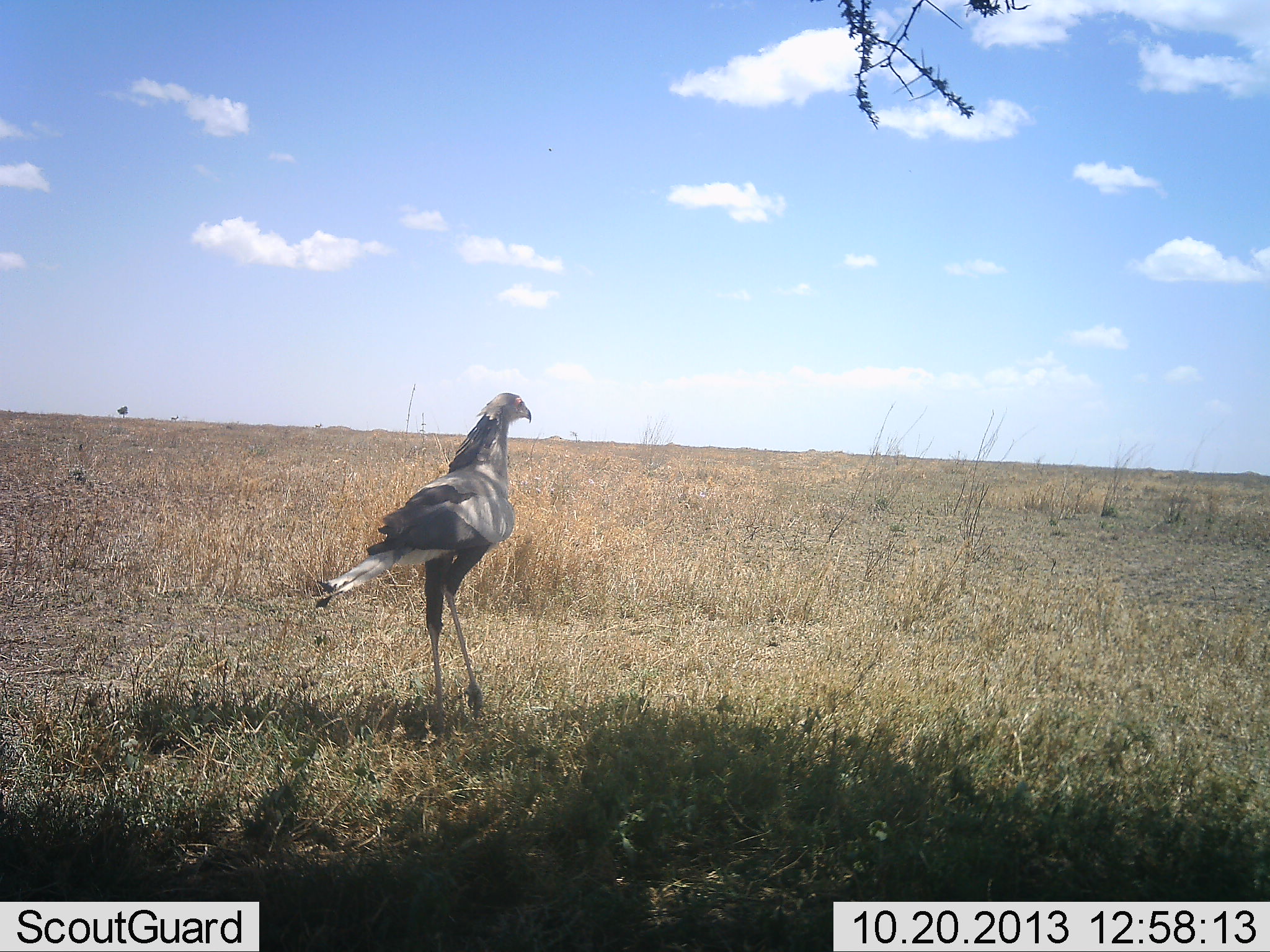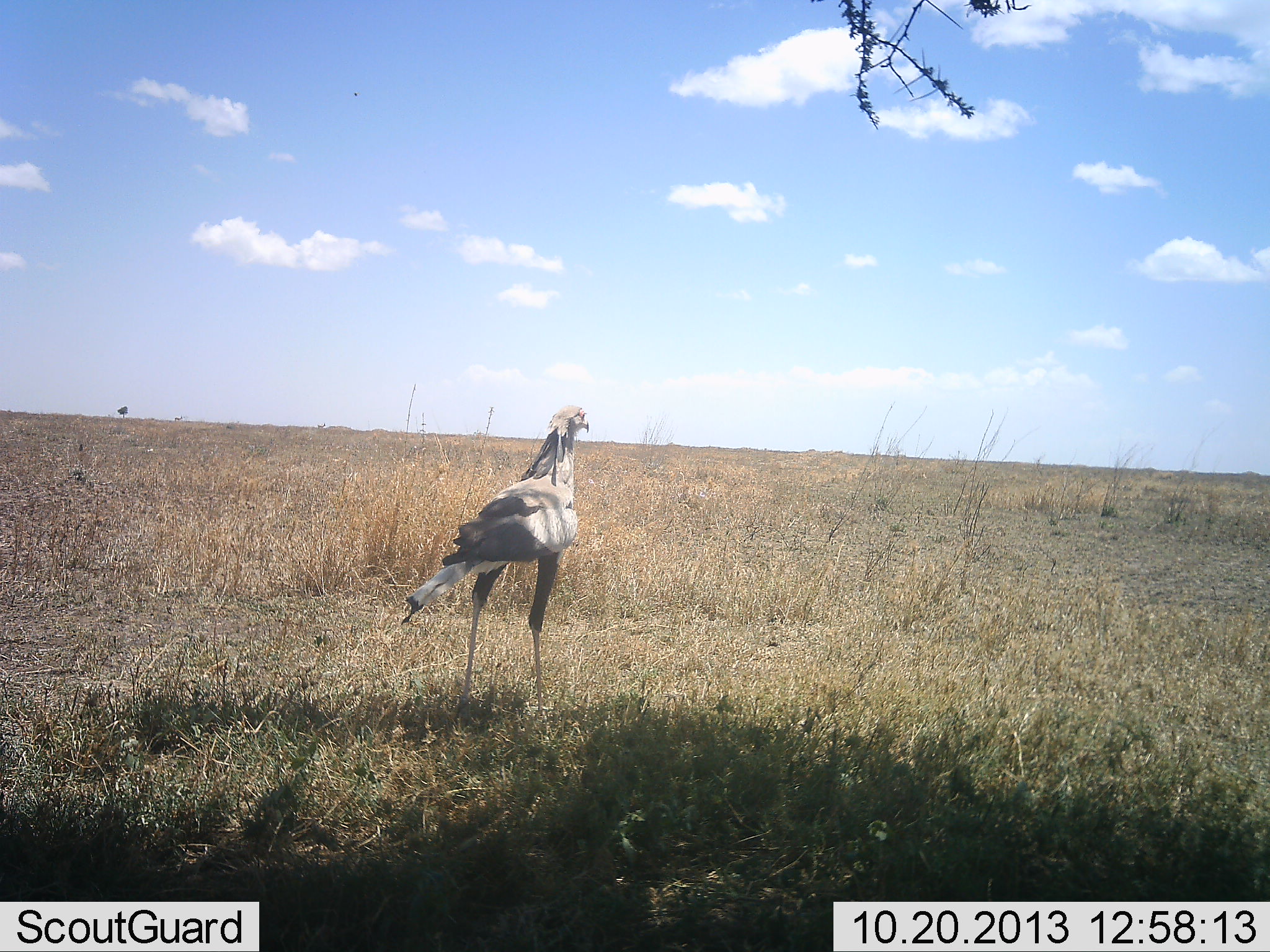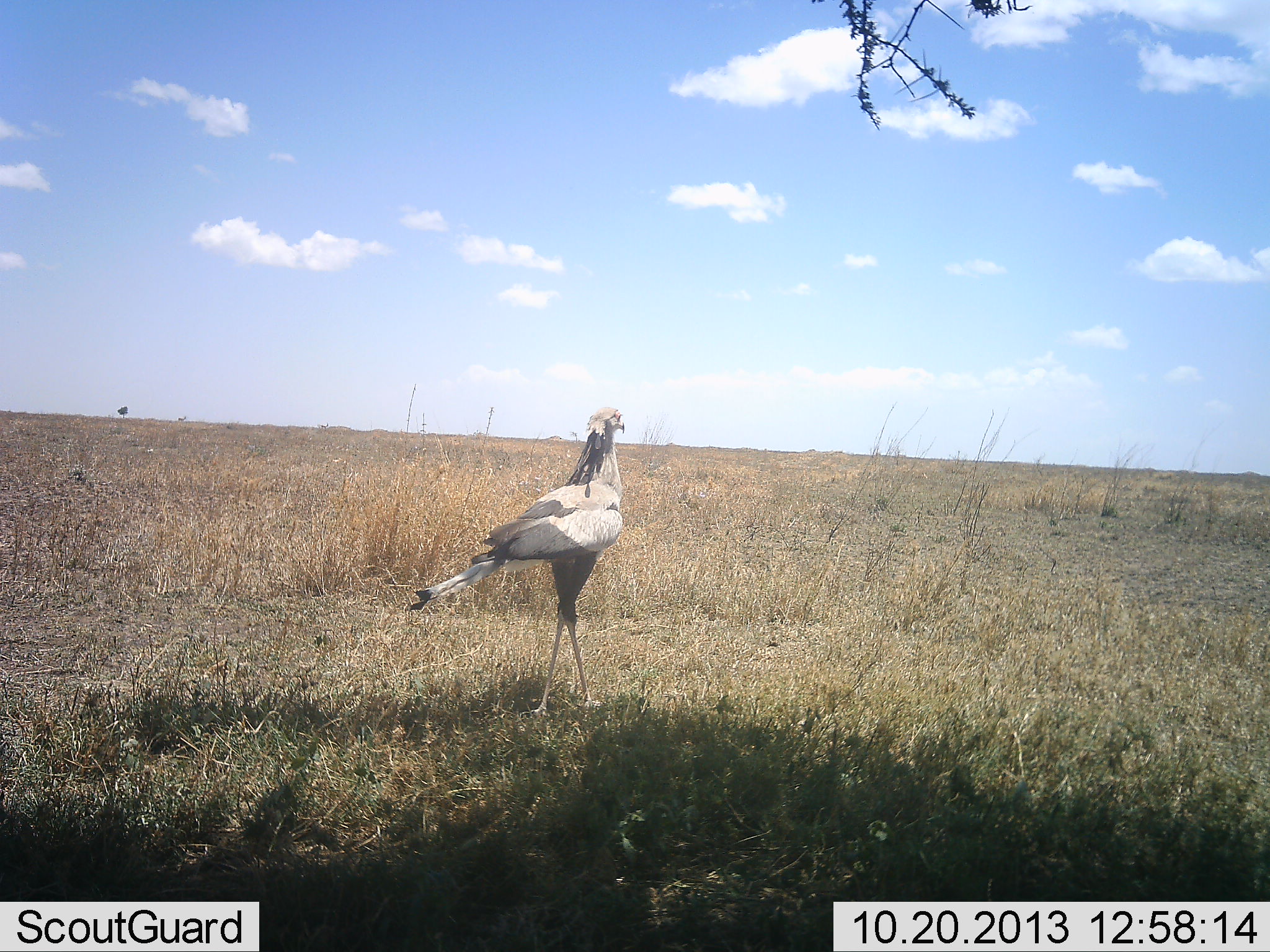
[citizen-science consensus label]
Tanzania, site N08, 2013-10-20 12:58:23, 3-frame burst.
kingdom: Animalia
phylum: Chordata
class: Aves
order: Accipitriformes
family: Sagittariidae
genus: Sagittarius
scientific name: Sagittarius serpentarius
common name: secretary bird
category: secretarybird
Secretarybird (secretary bird) (Sagittarius serpentarius), count 1. Behavior (volunteer vote fractions): standing 40%, resting 0%, moving 60%, interacting 0%. Young present (vote fraction): 0%. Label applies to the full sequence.